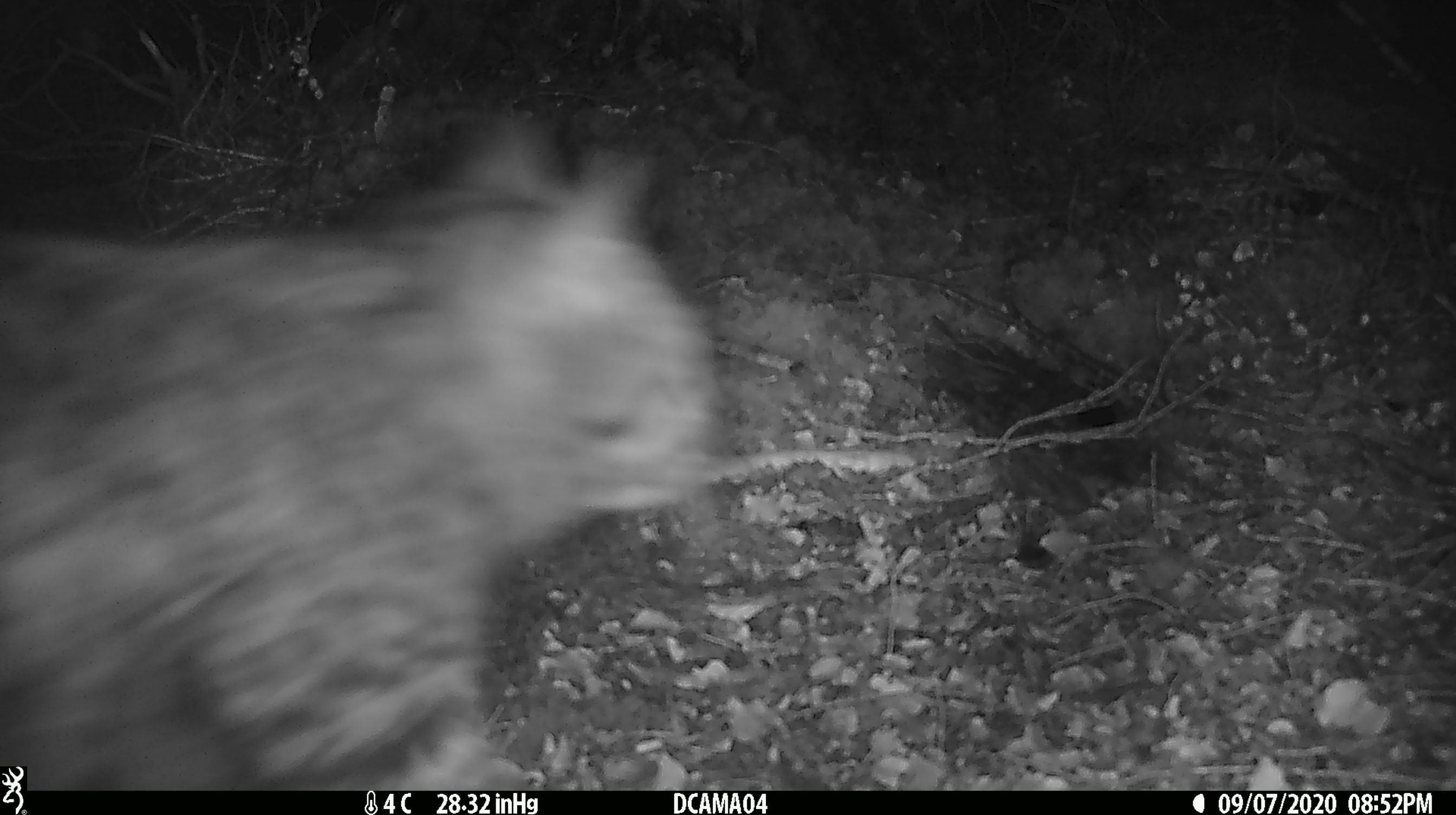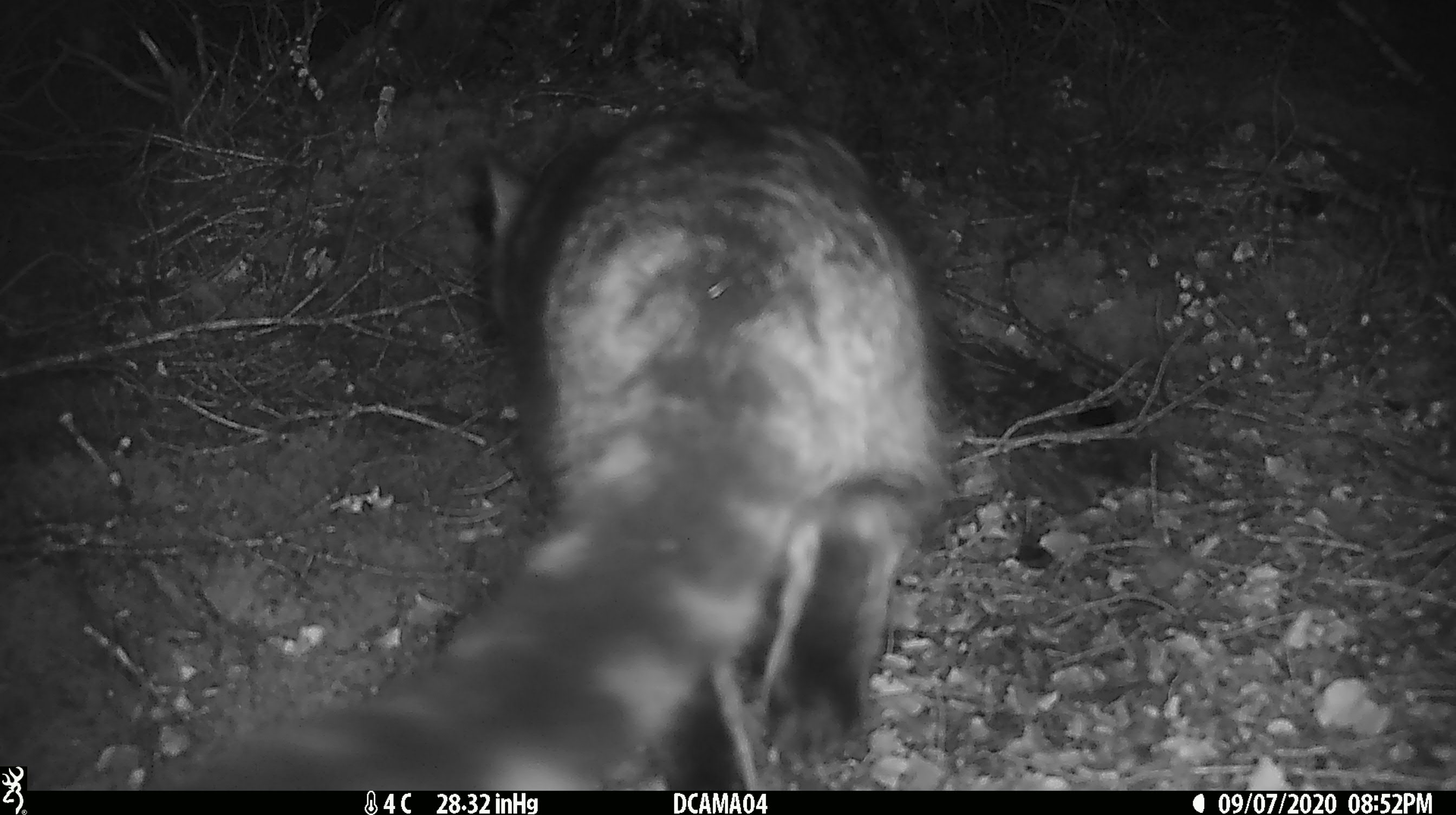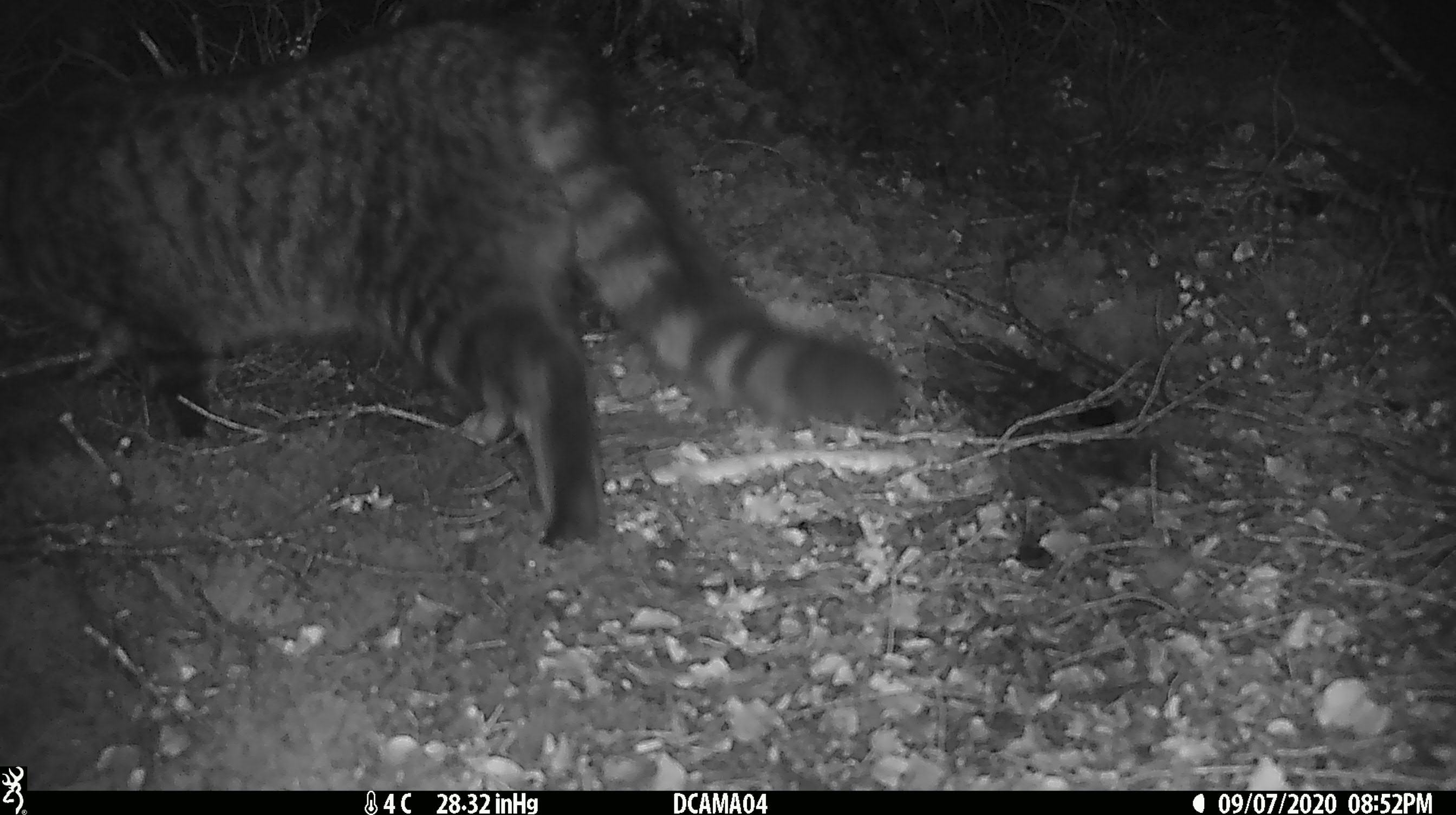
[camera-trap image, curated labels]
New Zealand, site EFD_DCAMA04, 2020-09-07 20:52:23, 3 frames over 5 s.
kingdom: Animalia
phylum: Chordata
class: Mammalia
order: Carnivora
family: Felidae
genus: Felis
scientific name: Felis catus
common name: domestic cat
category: cat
Cat (domestic cat) (Felis catus).